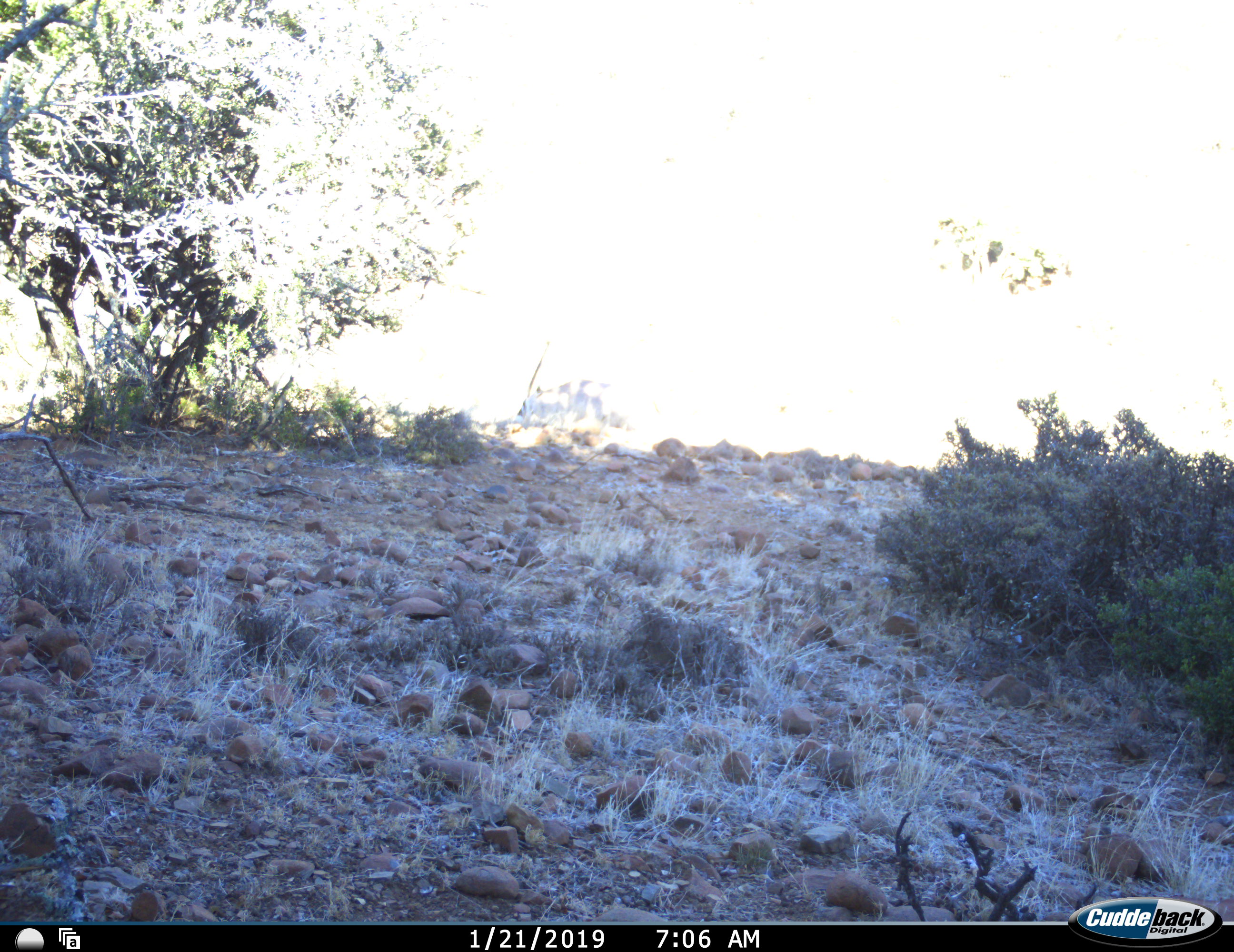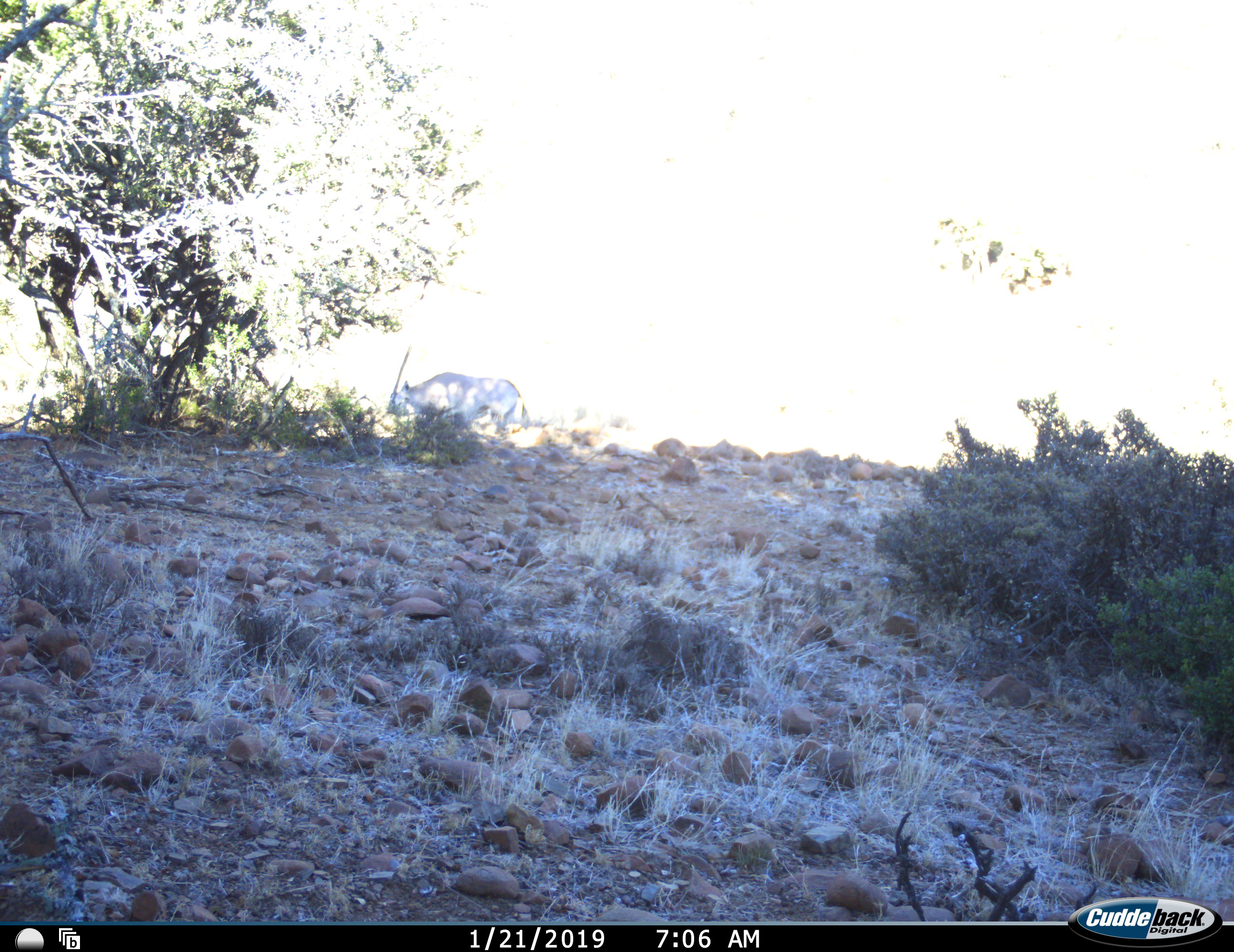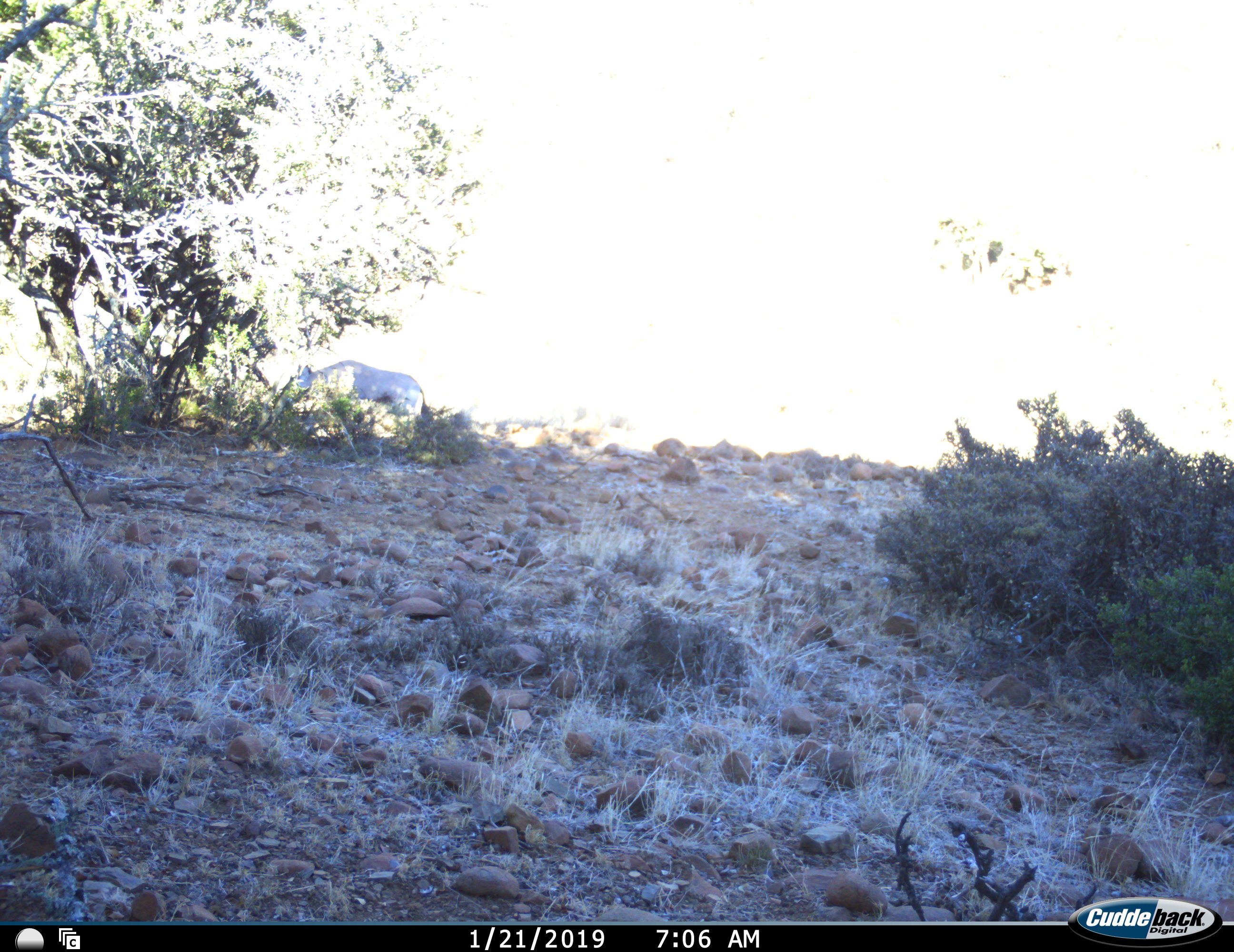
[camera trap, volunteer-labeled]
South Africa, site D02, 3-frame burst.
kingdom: Animalia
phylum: Chordata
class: Mammalia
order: Artiodactyla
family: Bovidae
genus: Oryx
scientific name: Oryx gazella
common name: gemsbok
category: gemsbokoryx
Gemsbokoryx (gemsbok) (Oryx gazella), count 1. Behavior (volunteer vote fractions): standing 0%, resting 0%, moving 100%, interacting 0%. Young present (vote fraction): 0%. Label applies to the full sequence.